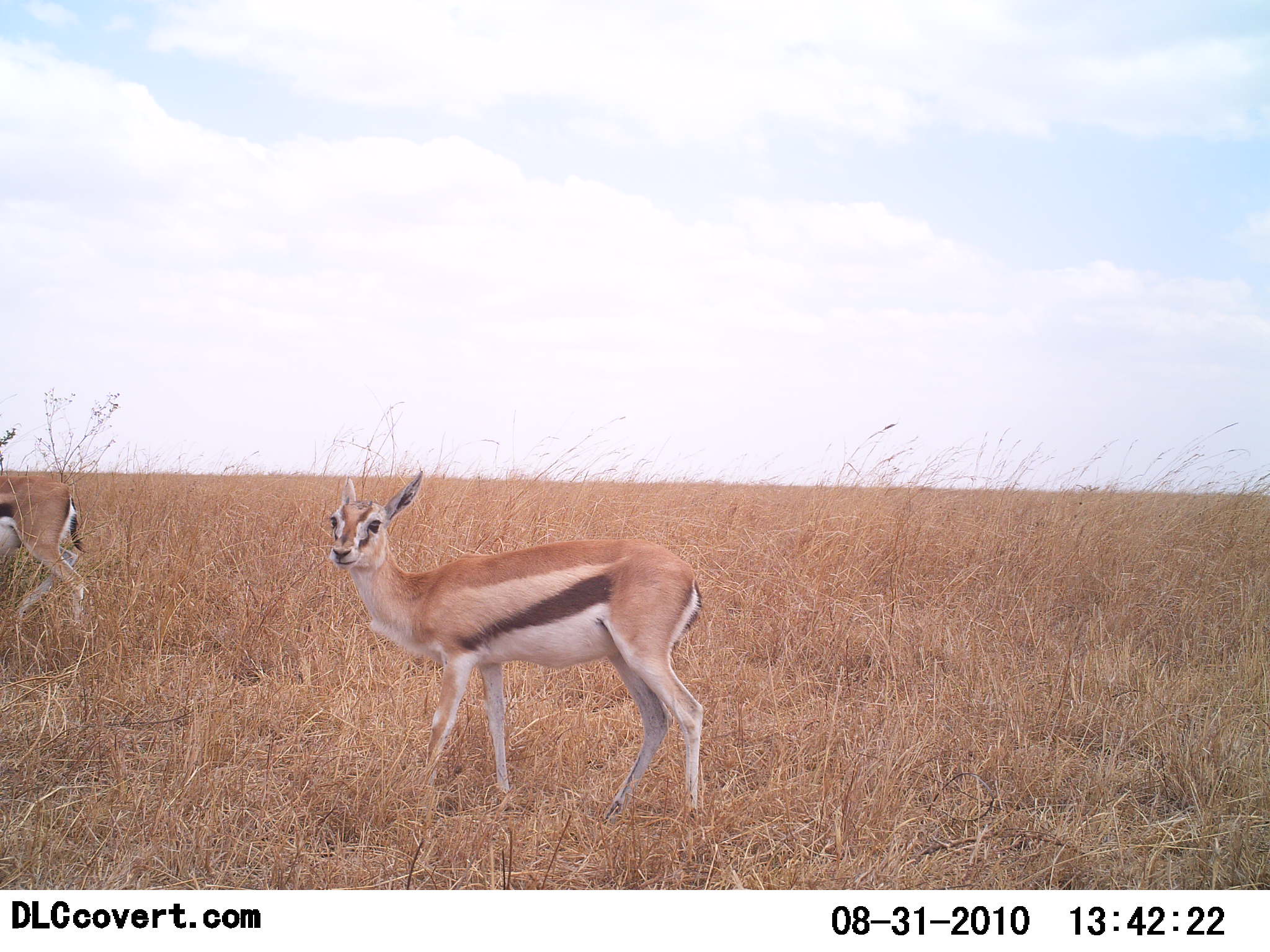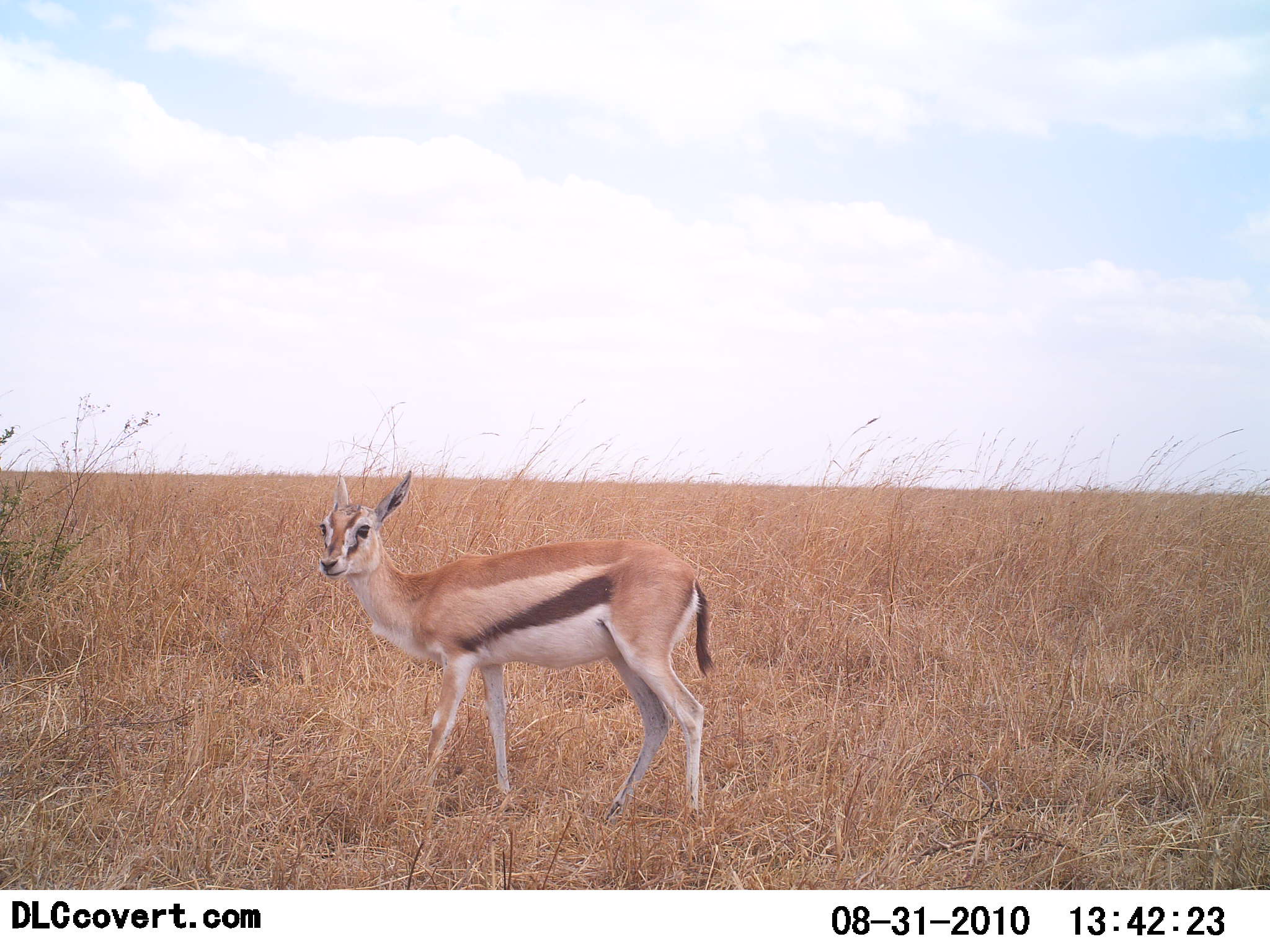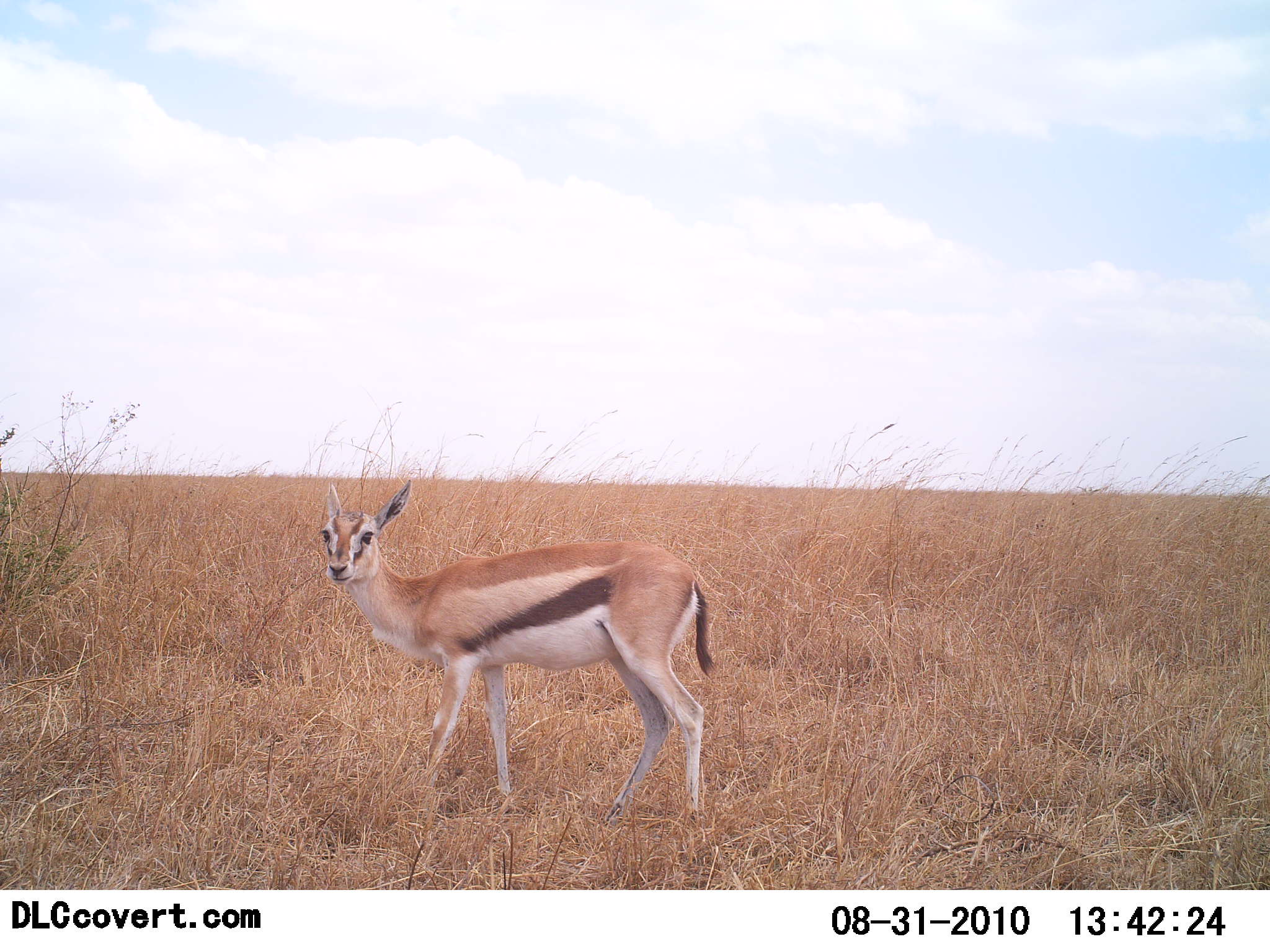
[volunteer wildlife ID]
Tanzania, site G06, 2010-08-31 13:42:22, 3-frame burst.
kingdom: Animalia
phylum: Chordata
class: Mammalia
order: Artiodactyla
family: Bovidae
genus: Eudorcas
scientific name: Eudorcas thomsonii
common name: thomson's gazelle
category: gazellethomsons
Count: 2.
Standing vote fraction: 100%.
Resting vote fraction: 0%.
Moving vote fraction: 57%.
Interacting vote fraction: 0%.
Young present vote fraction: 21%.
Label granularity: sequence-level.